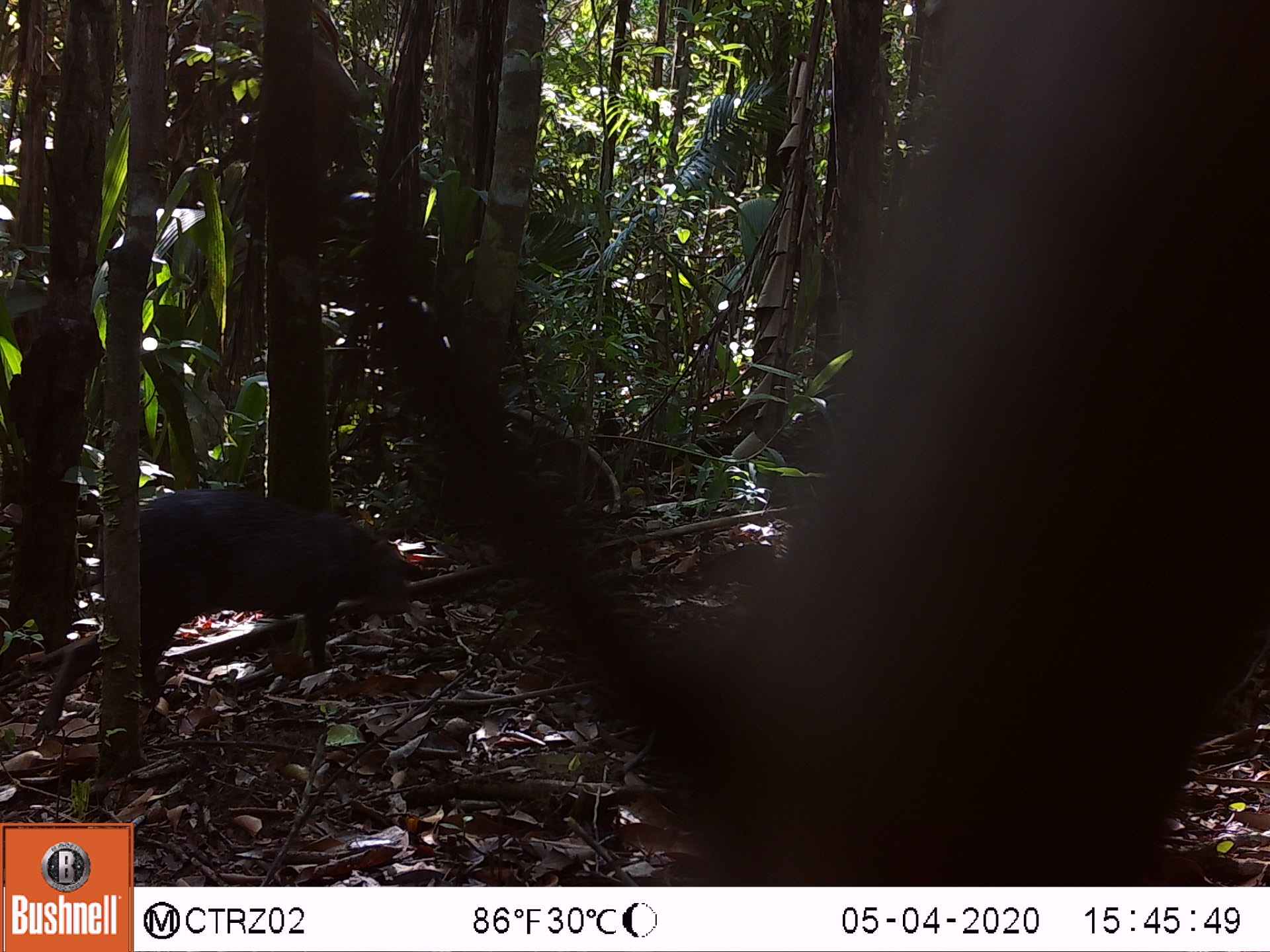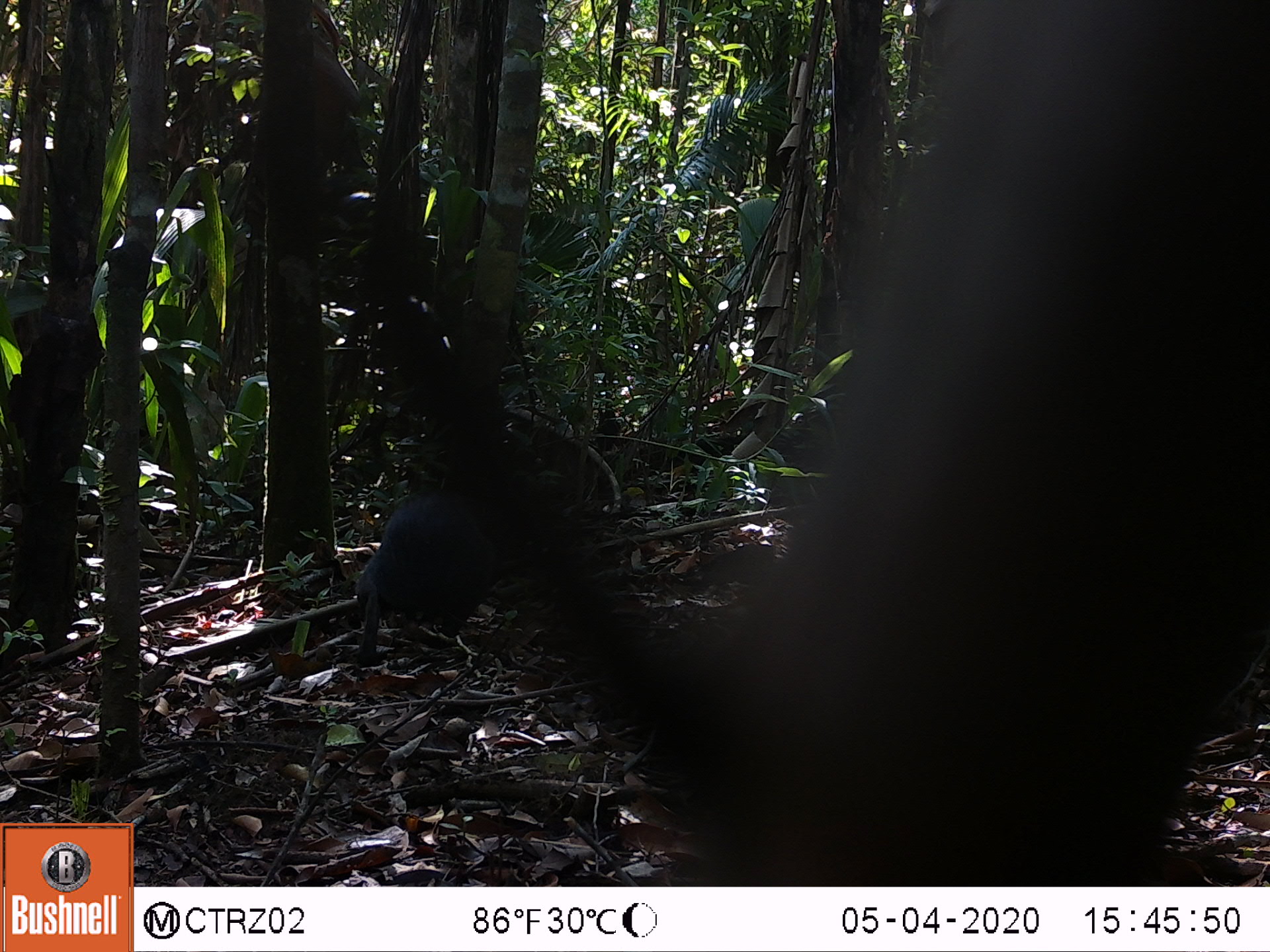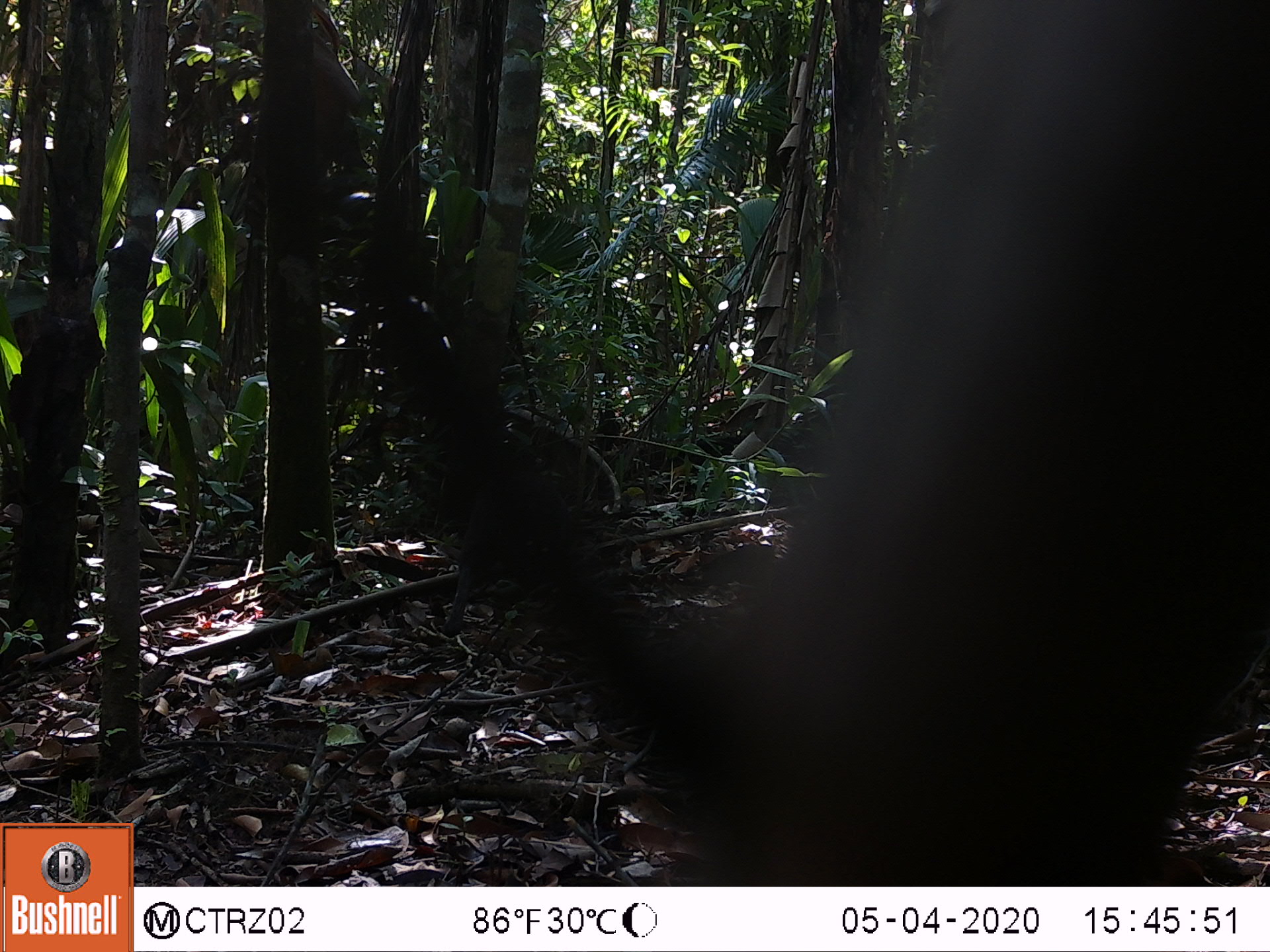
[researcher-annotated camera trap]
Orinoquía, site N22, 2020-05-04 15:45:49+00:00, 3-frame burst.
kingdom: Animalia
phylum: Chordata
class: Mammalia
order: Rodentia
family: Dasyproctidae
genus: Dasyprocta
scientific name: Dasyprocta fuliginosa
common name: black agouti